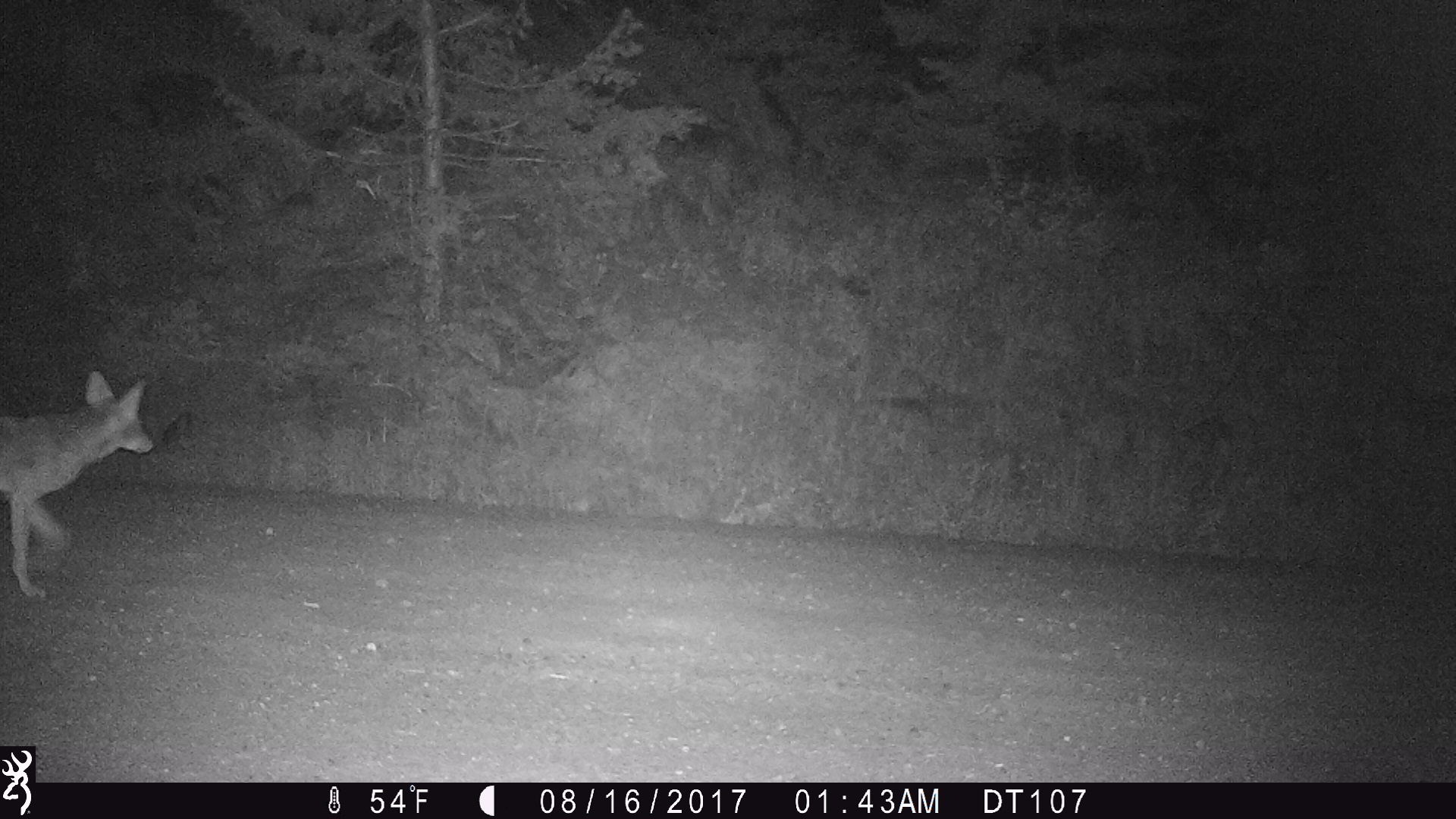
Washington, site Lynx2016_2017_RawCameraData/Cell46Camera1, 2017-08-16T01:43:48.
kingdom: Animalia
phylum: Chordata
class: Mammalia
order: Carnivora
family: Canidae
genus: Canis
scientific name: Canis latrans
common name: coyote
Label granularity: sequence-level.